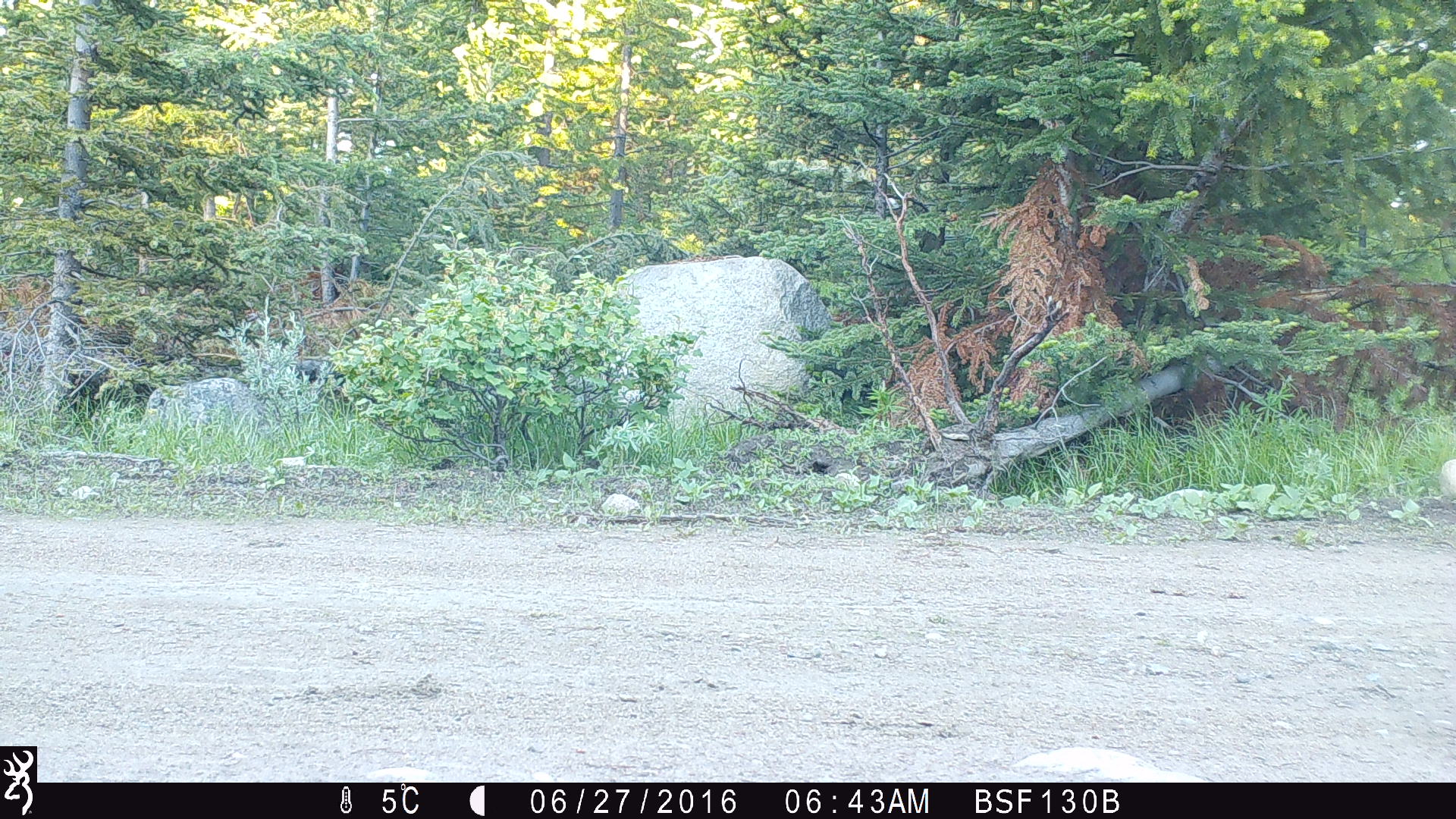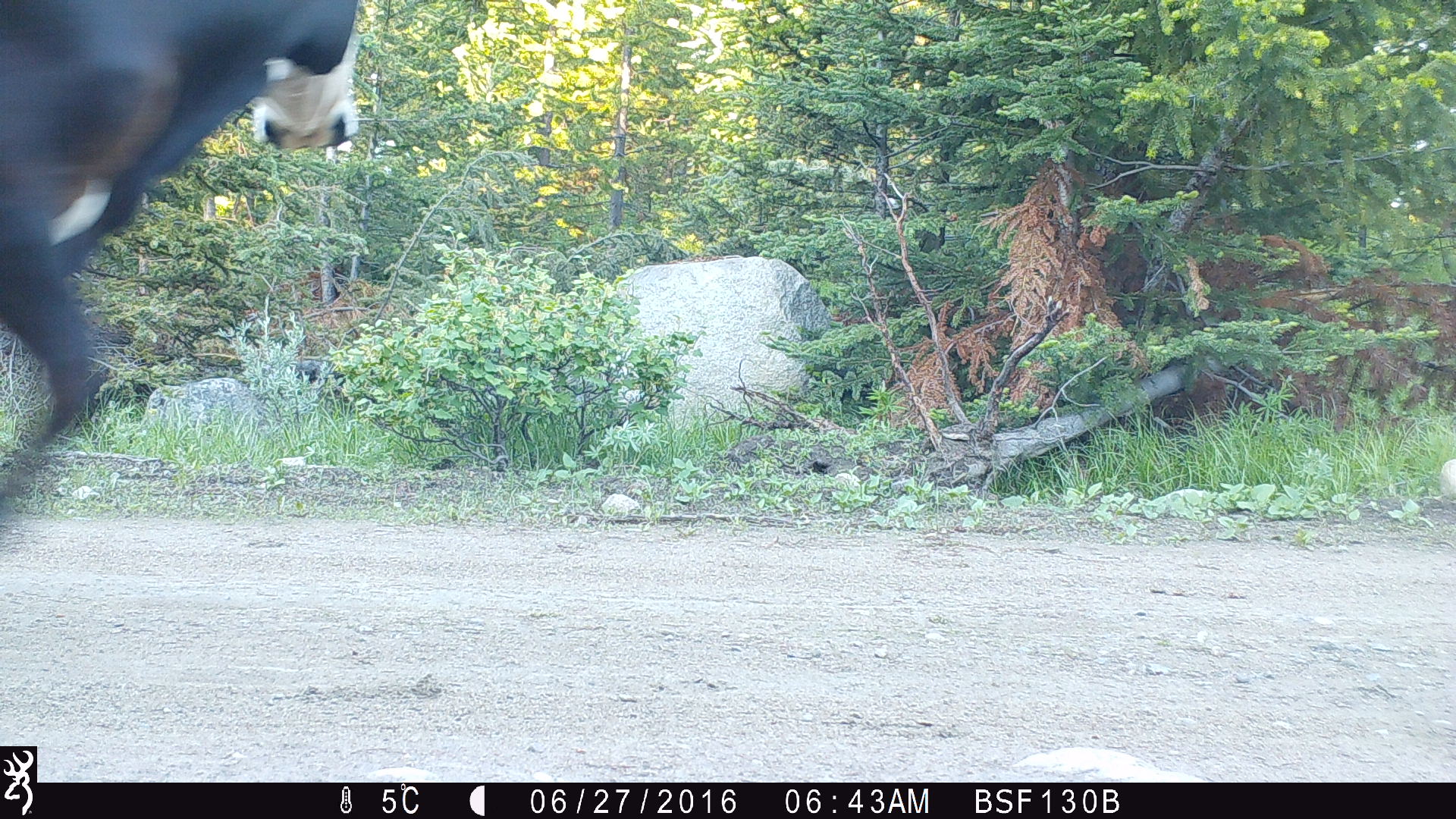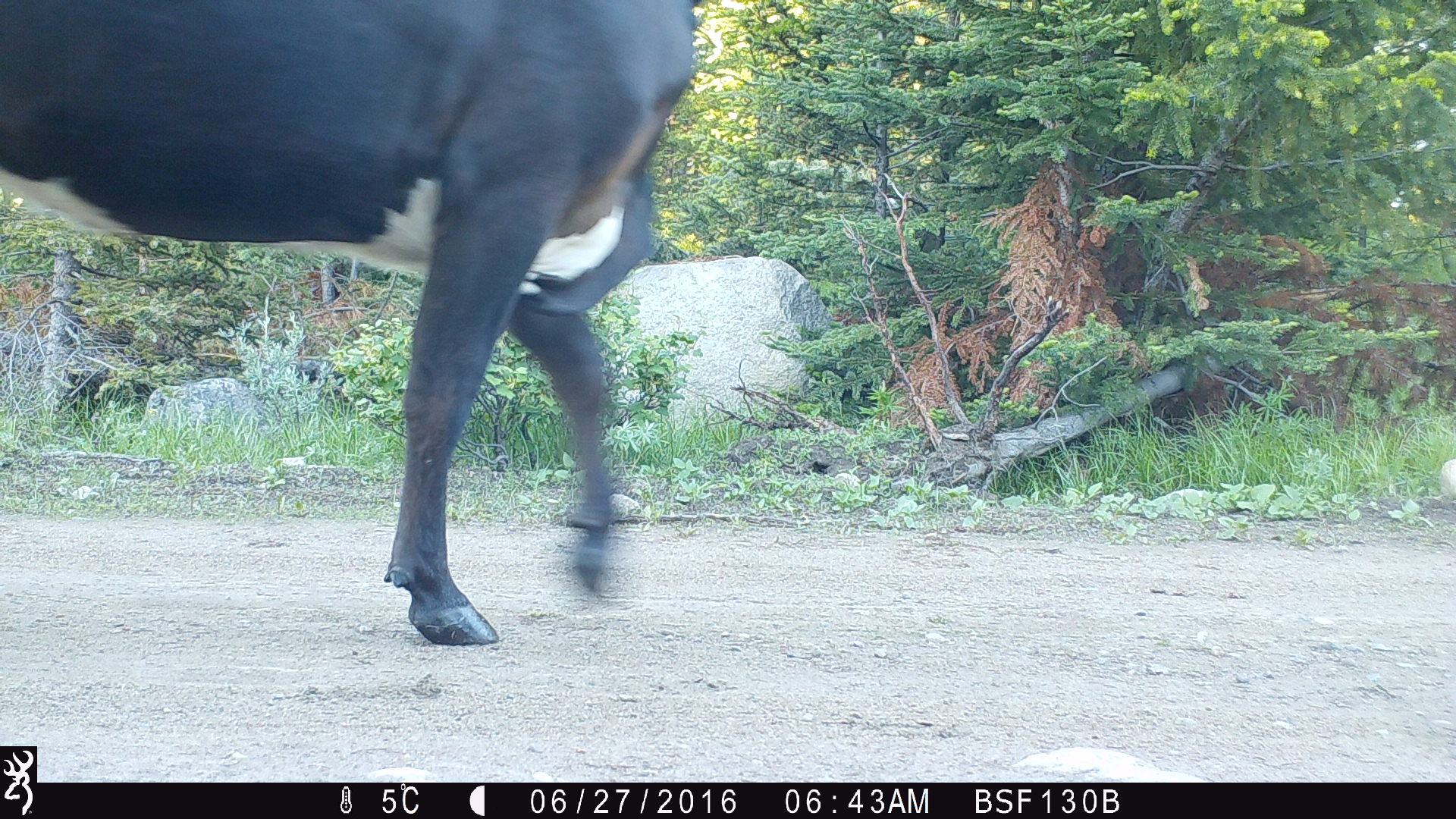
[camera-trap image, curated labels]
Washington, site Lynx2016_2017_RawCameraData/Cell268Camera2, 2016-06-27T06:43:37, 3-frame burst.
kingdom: Animalia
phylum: Chordata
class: Mammalia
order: Artiodactyla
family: Bovidae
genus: Bos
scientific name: Bos taurus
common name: domestic cattle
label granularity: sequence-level